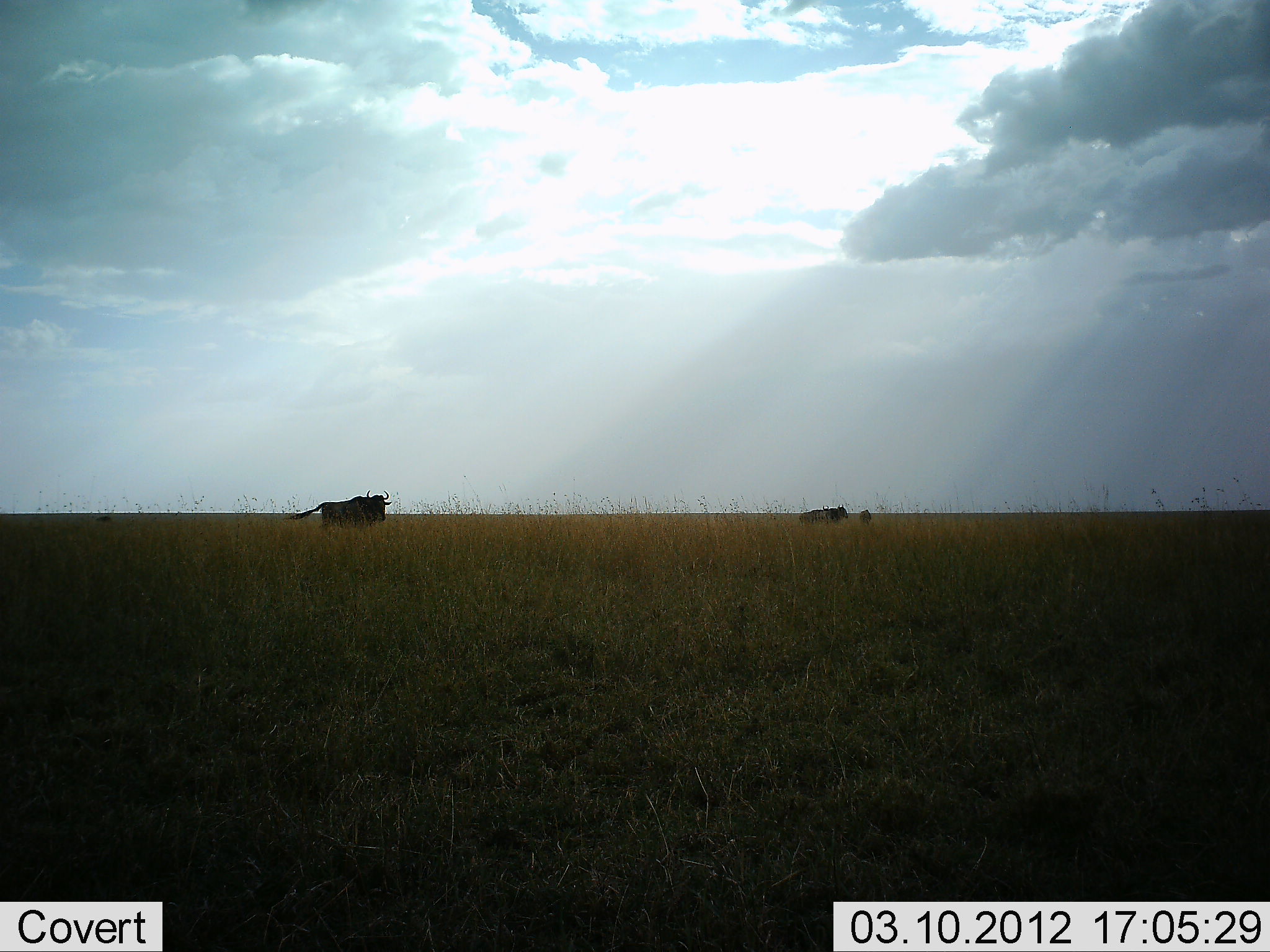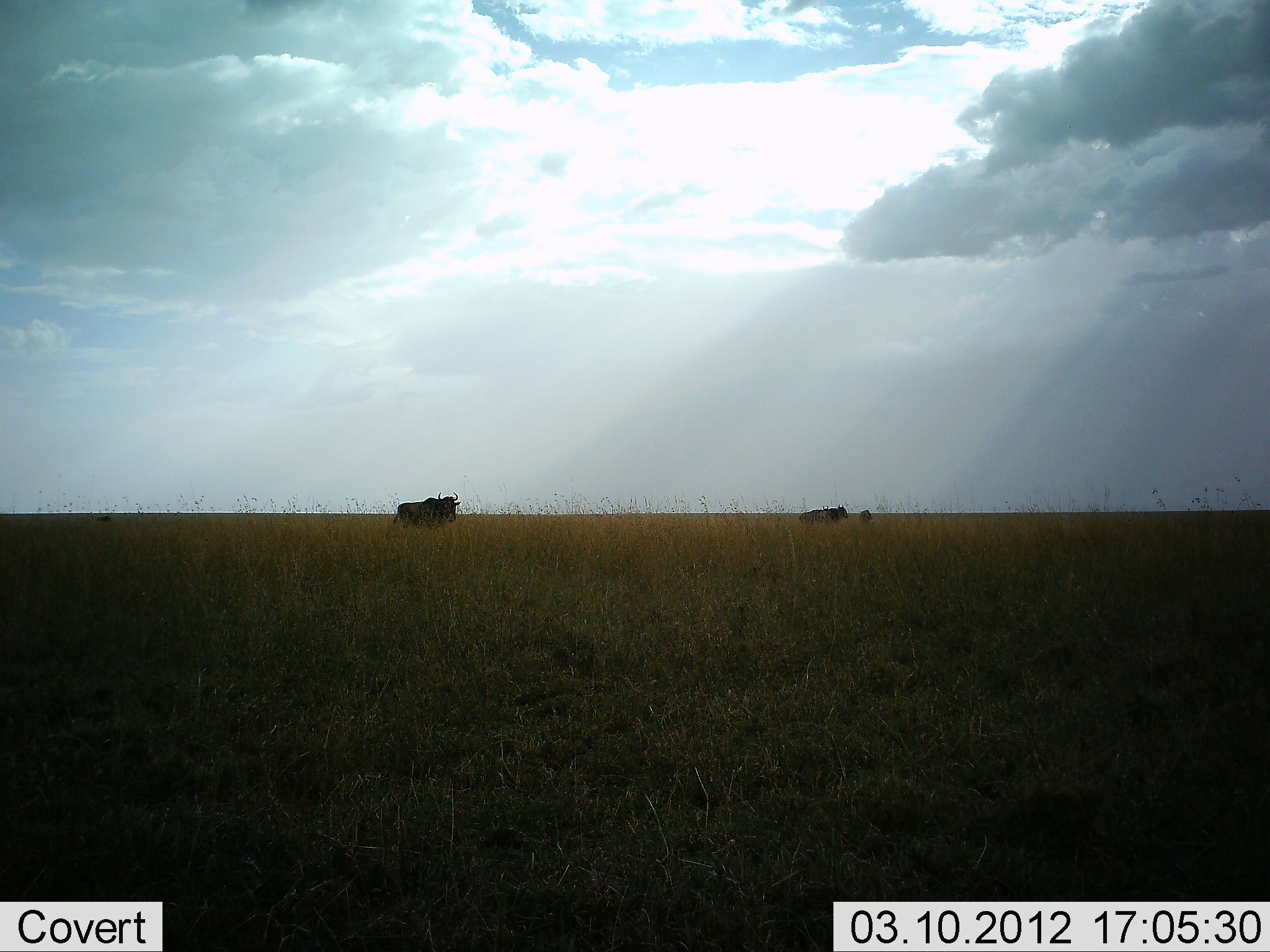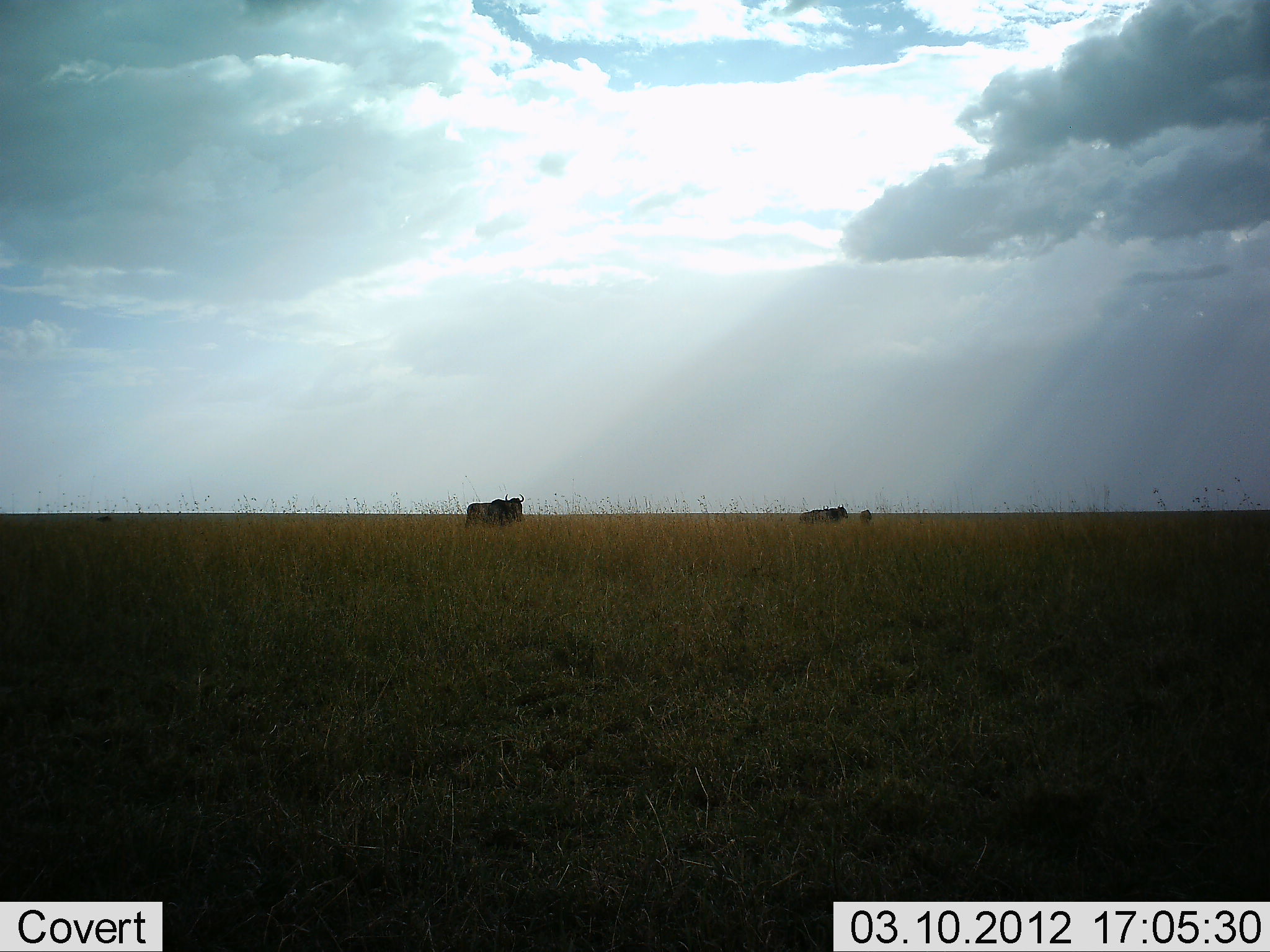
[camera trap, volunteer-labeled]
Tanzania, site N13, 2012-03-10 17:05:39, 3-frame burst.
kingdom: Animalia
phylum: Chordata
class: Mammalia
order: Artiodactyla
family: Bovidae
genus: Connochaetes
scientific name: Connochaetes taurinus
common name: blue wildebeest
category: wildebeest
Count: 2.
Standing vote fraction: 57%.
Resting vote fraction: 0%.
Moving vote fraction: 87%.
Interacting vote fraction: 4%.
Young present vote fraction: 4%.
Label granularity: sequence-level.